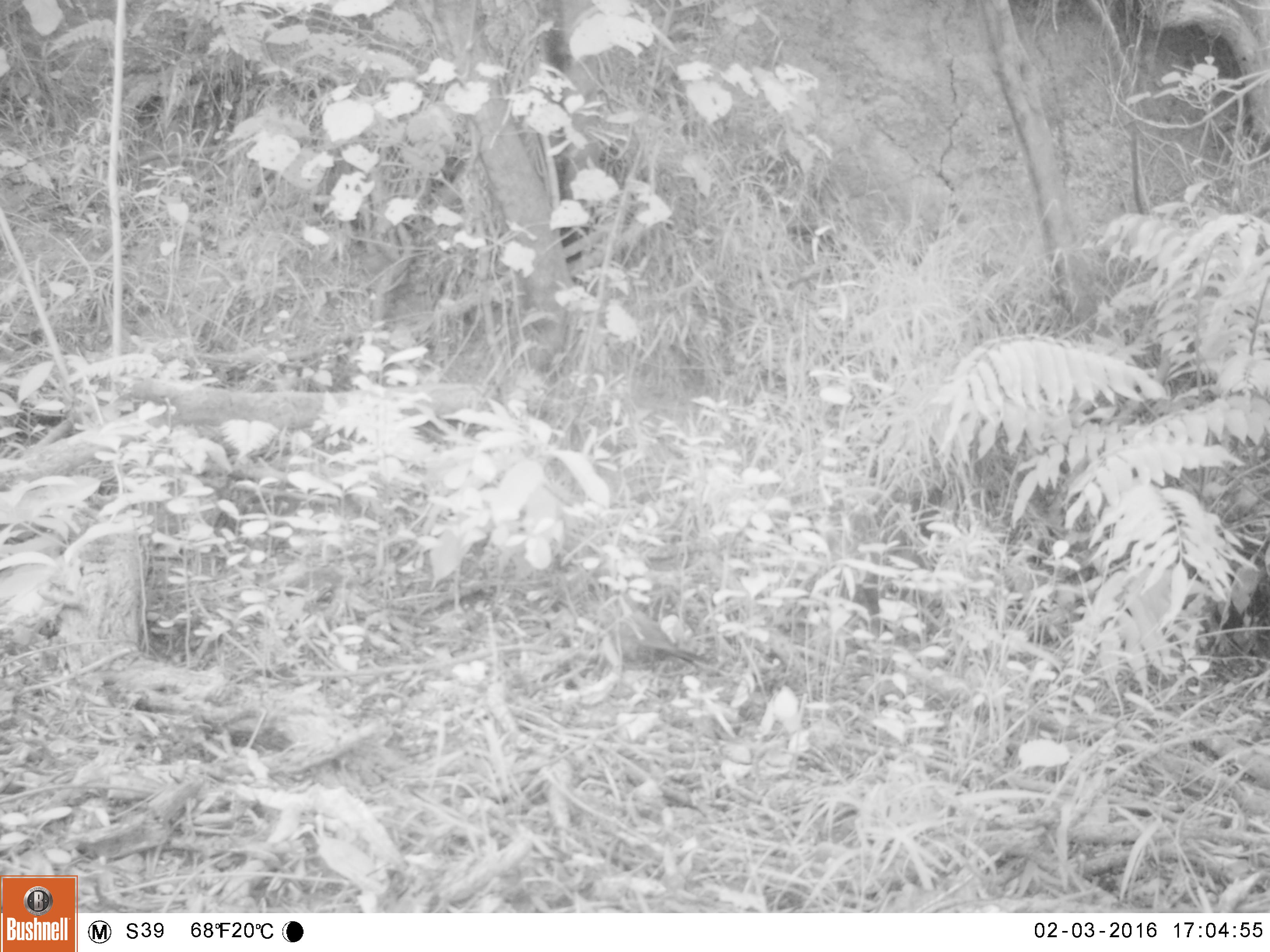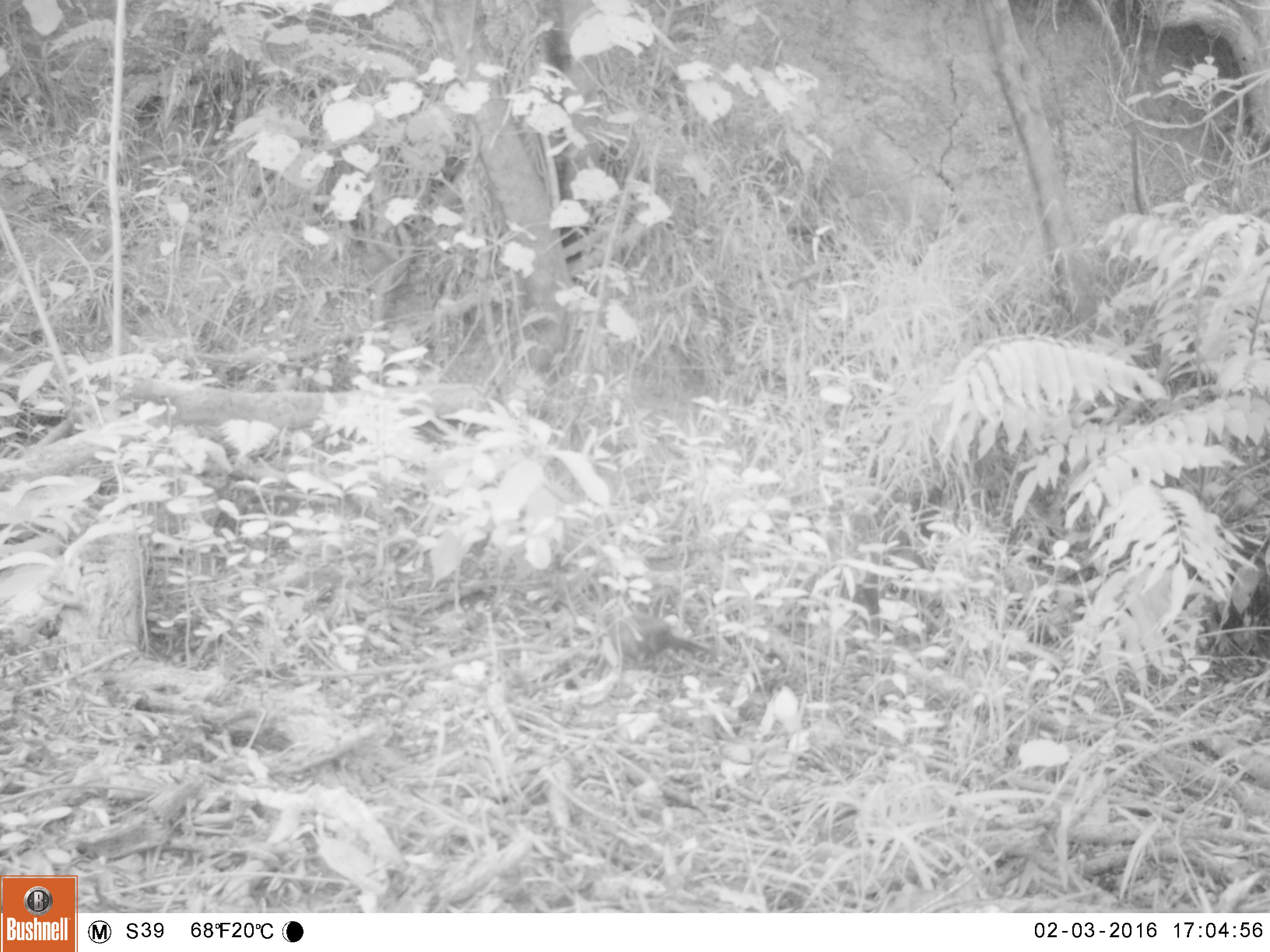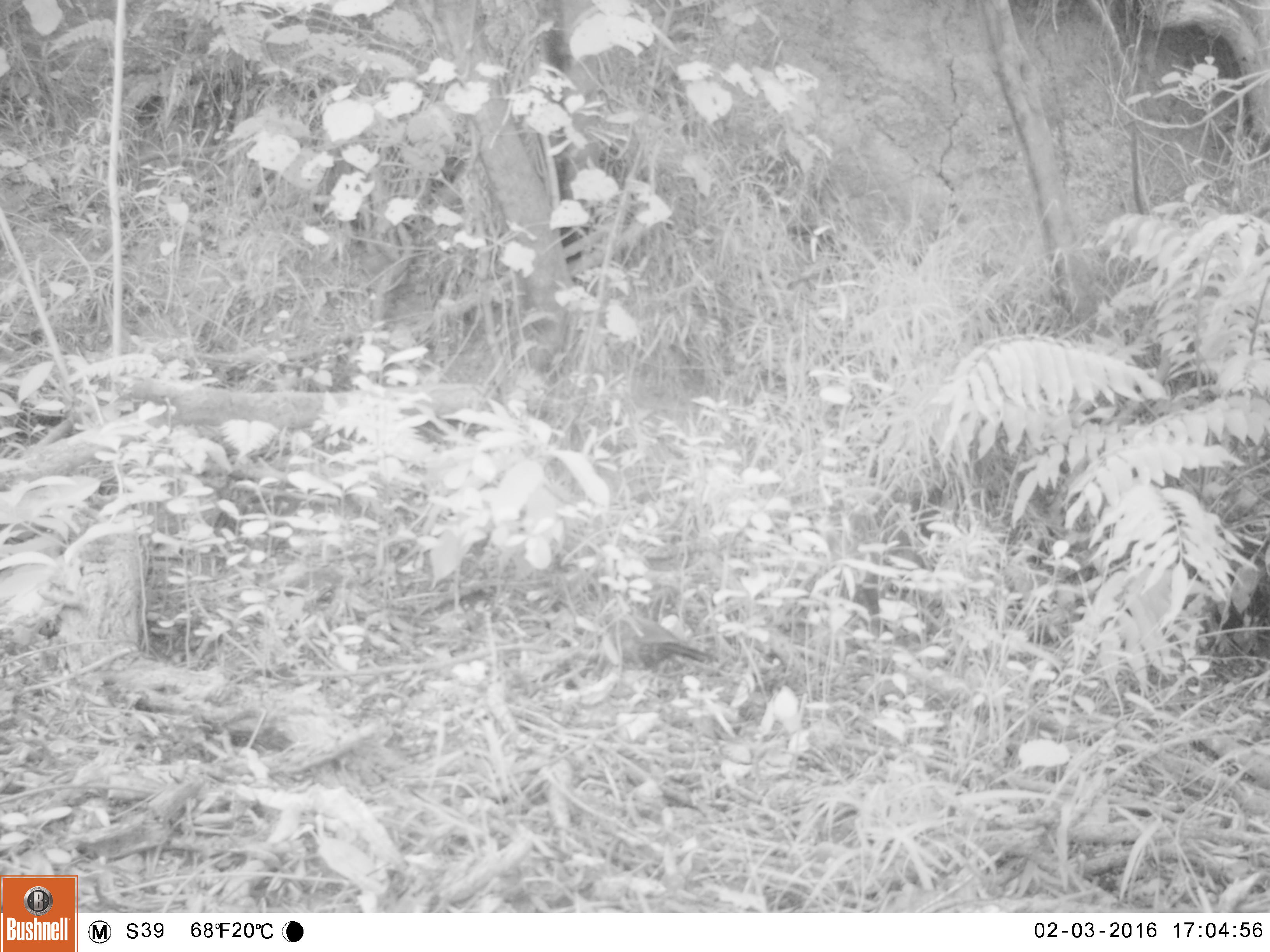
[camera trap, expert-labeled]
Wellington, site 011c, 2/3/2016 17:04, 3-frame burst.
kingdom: Animalia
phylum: Chordata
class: Aves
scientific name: Aves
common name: bird